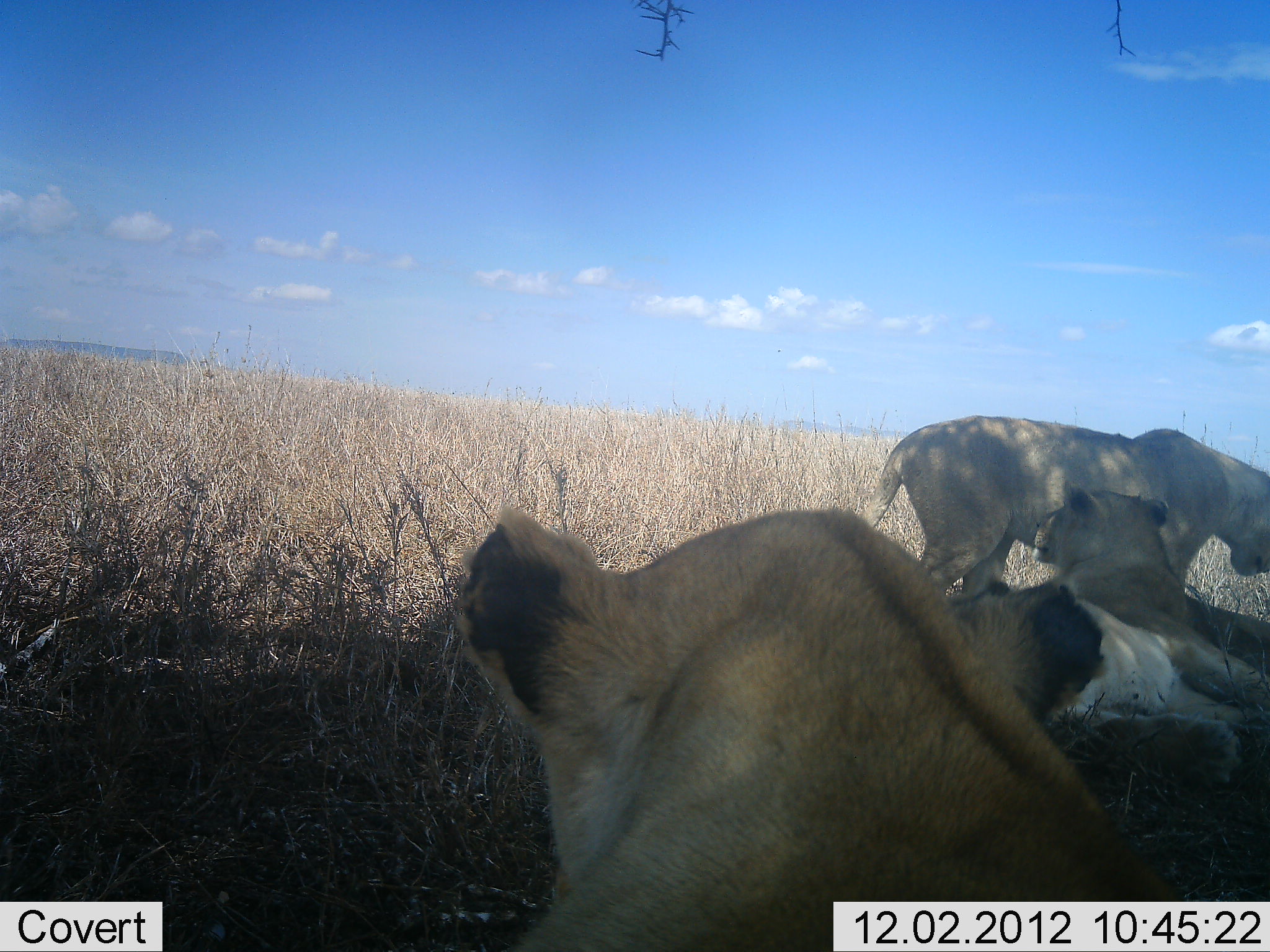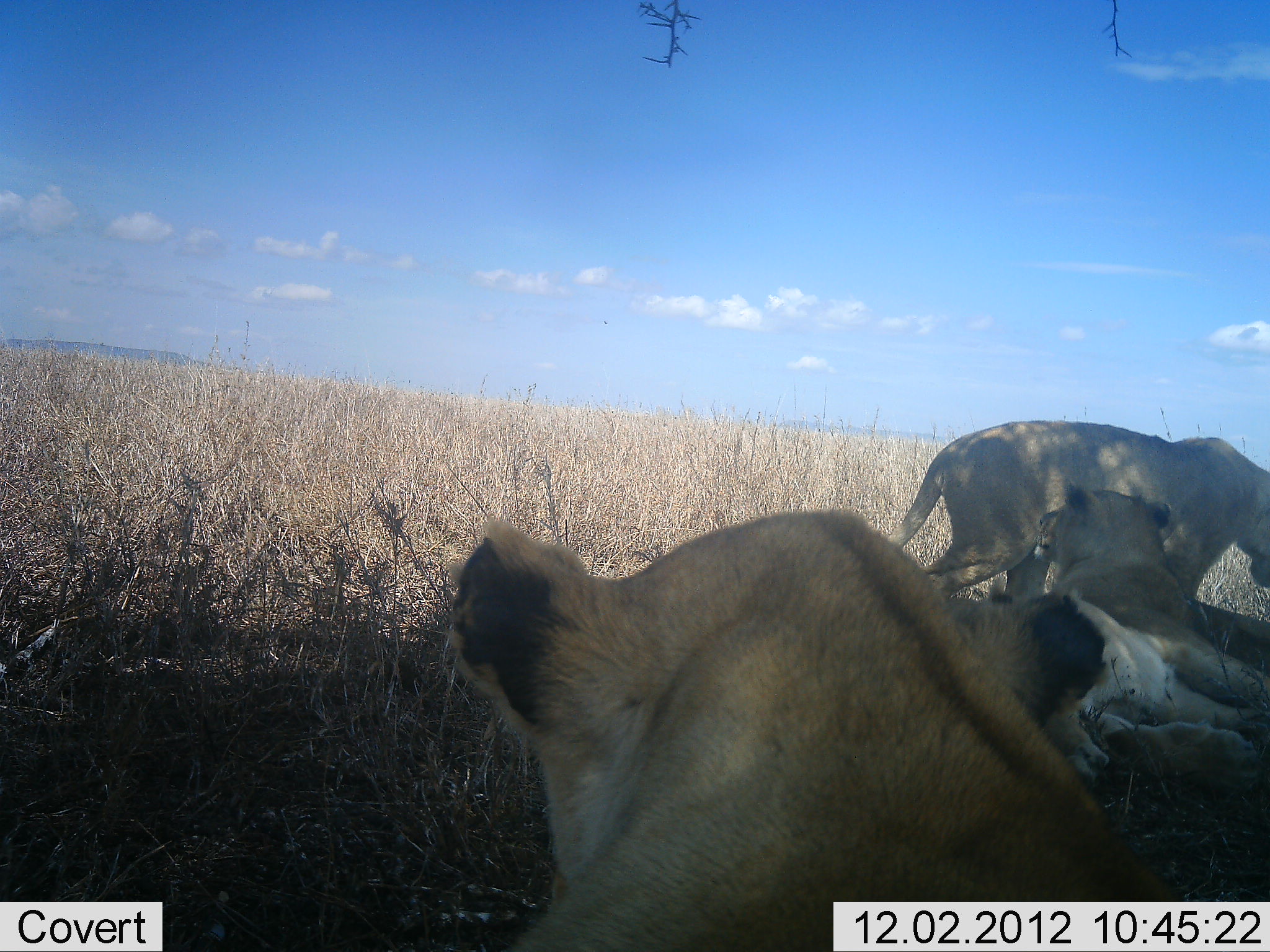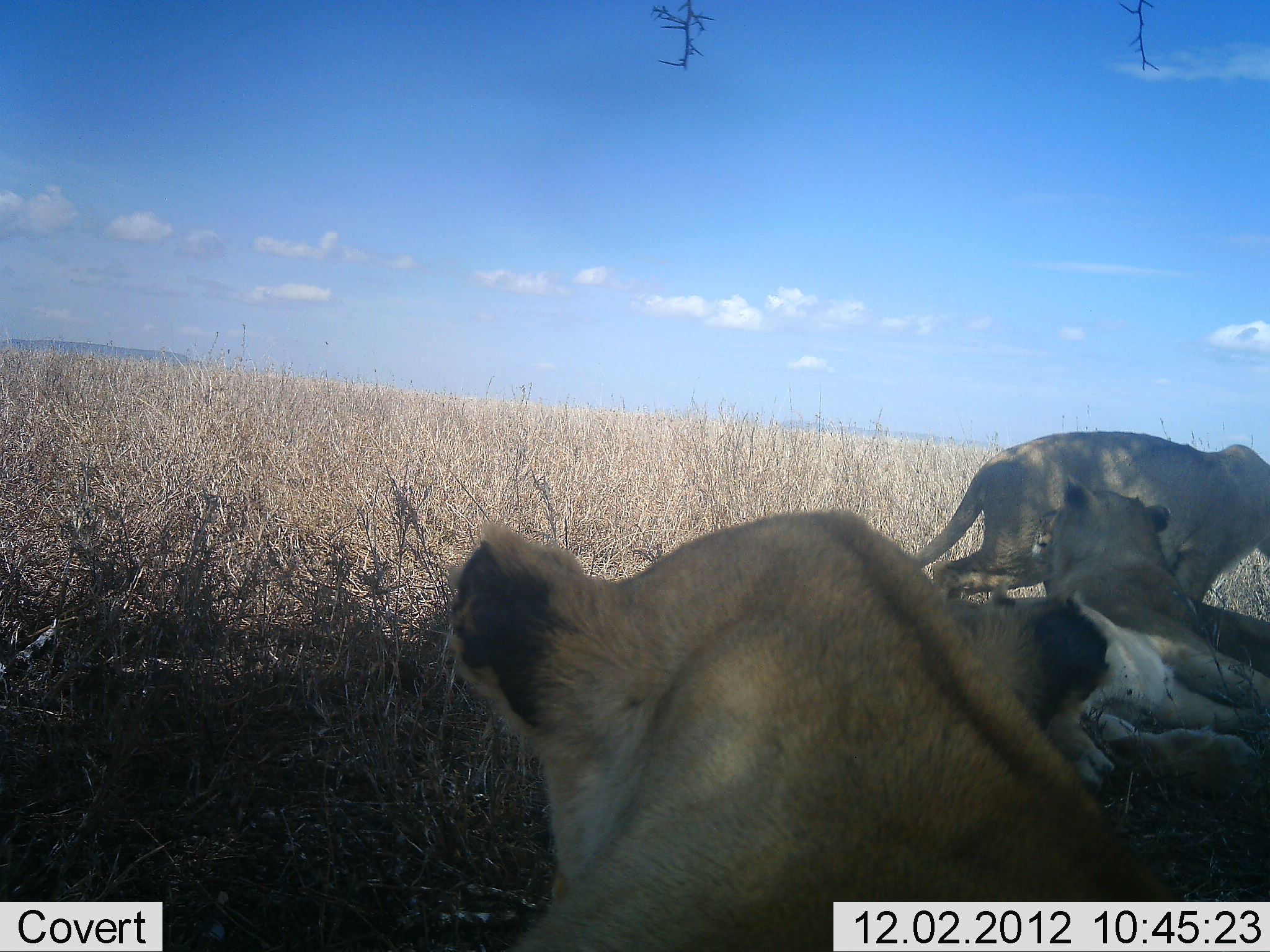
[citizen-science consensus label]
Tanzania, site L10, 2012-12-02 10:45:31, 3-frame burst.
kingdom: Animalia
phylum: Chordata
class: Mammalia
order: Carnivora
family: Felidae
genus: Panthera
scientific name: Panthera leo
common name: lion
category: lionfemale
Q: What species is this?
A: Lionfemale (lion) (Panthera leo).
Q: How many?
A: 3.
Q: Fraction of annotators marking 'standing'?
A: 20%.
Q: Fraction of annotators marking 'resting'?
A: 100%.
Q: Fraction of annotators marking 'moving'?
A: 60%.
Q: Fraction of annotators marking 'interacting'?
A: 0%.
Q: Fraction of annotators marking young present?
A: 0%.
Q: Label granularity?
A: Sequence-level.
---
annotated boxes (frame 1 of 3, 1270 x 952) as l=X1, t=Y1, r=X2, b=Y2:
animal: l=448, t=493, r=1194, b=950; l=857, t=412, r=1269, b=597; l=1027, t=485, r=1269, b=785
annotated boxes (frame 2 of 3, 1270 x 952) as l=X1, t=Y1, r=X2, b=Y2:
animal: l=448, t=493, r=1194, b=950; l=857, t=412, r=1269, b=597; l=1027, t=485, r=1269, b=785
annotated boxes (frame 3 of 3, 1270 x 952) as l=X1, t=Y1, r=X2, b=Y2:
animal: l=448, t=493, r=1194, b=950; l=857, t=412, r=1269, b=597; l=1027, t=485, r=1269, b=785